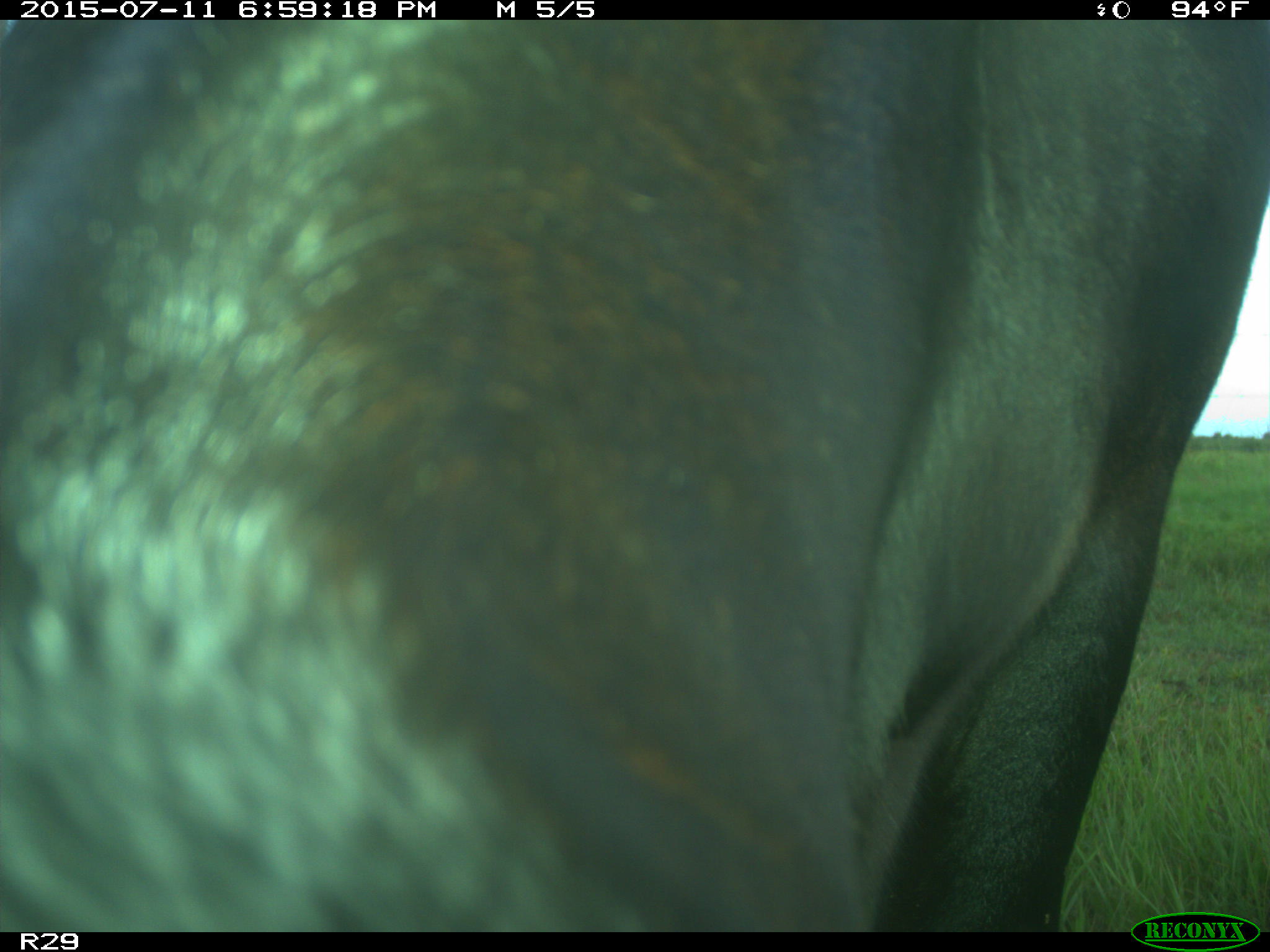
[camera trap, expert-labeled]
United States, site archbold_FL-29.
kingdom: Animalia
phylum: Chordata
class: Mammalia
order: Artiodactyla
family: Bovidae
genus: Bos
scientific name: Bos taurus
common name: domestic cow